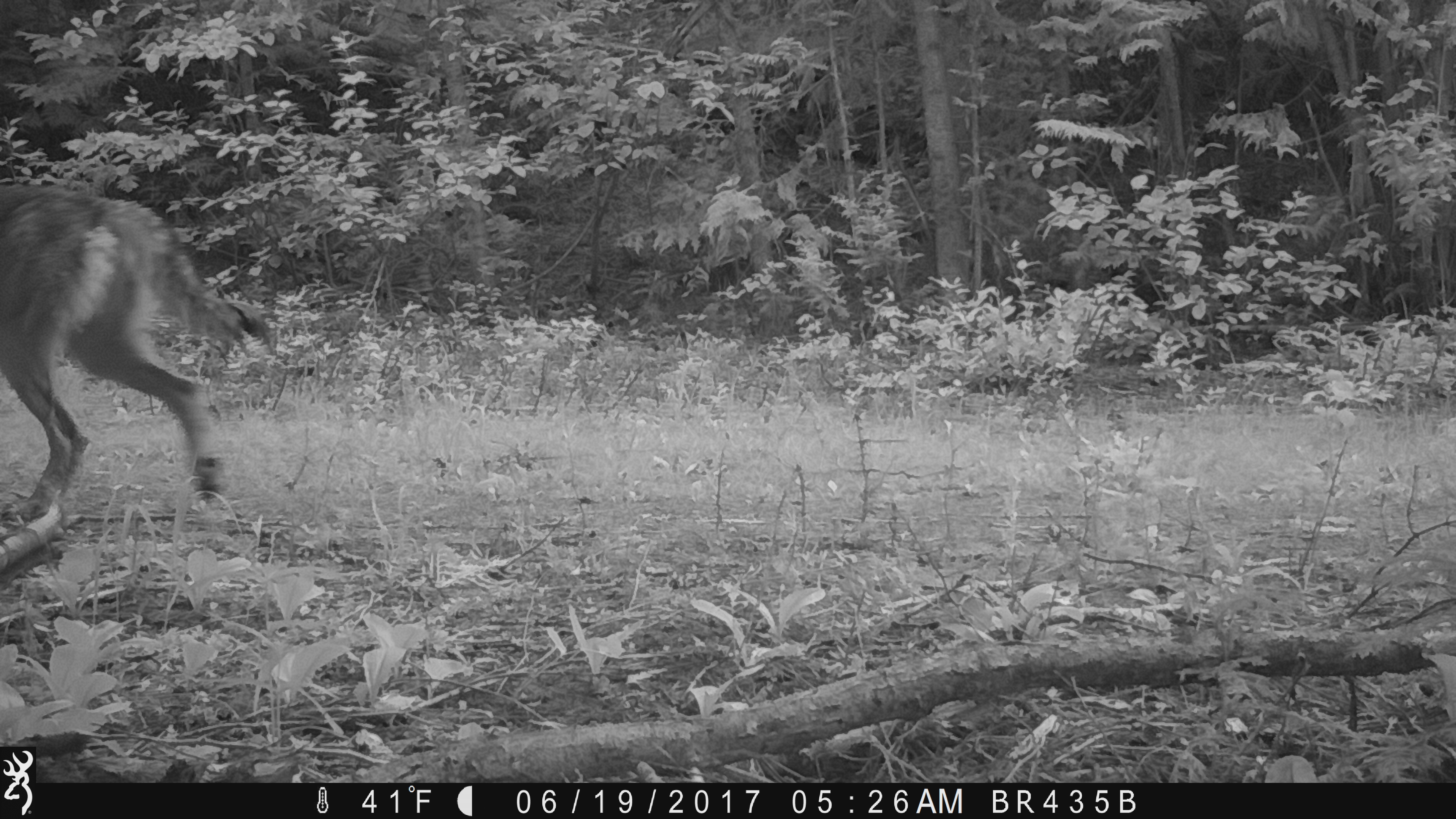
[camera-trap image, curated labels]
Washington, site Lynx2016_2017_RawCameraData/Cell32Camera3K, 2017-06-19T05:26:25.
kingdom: Animalia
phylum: Chordata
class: Mammalia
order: Carnivora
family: Canidae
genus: Canis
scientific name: Canis lupus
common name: gray wolf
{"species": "Canis lupus (gray wolf)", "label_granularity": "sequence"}